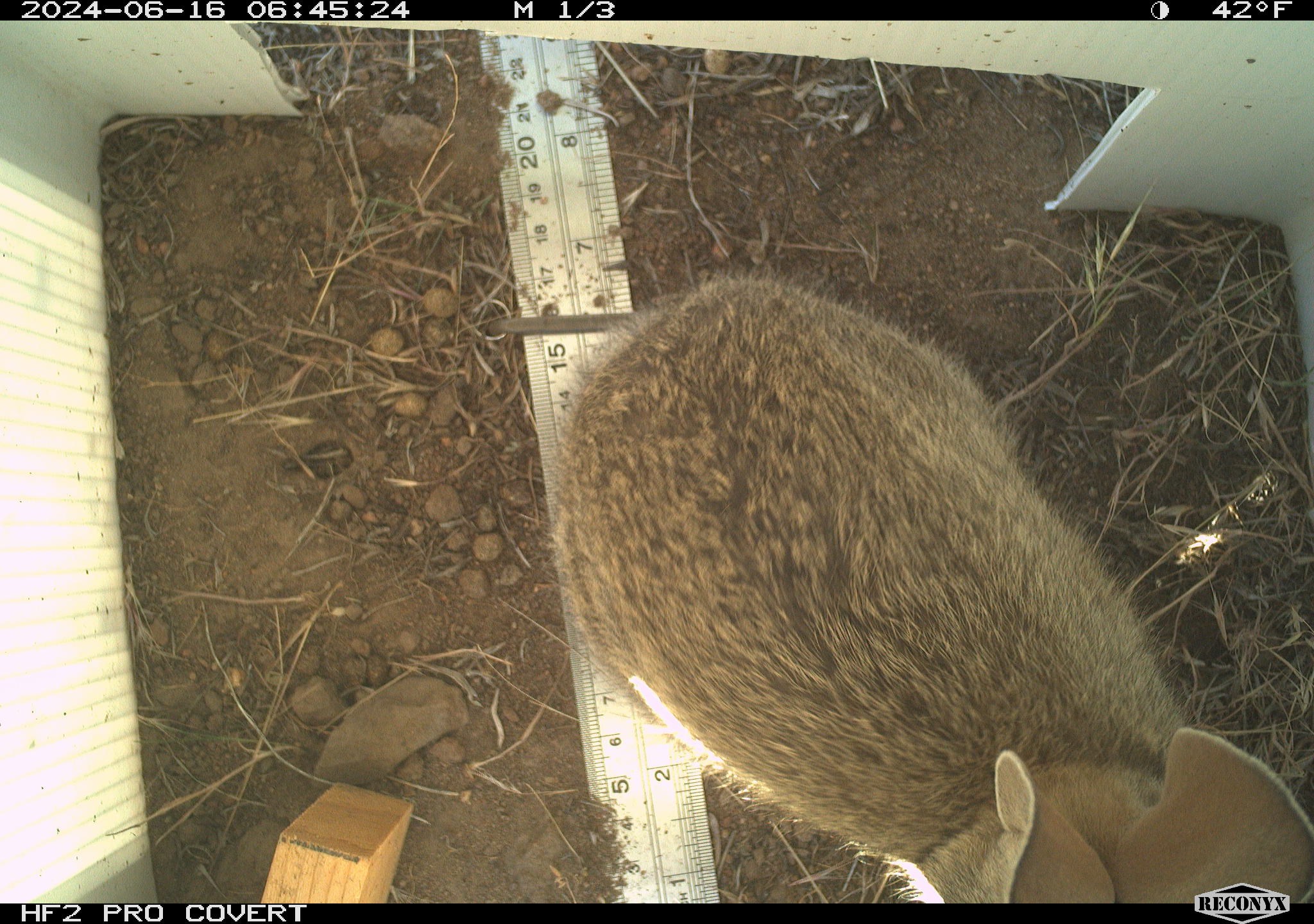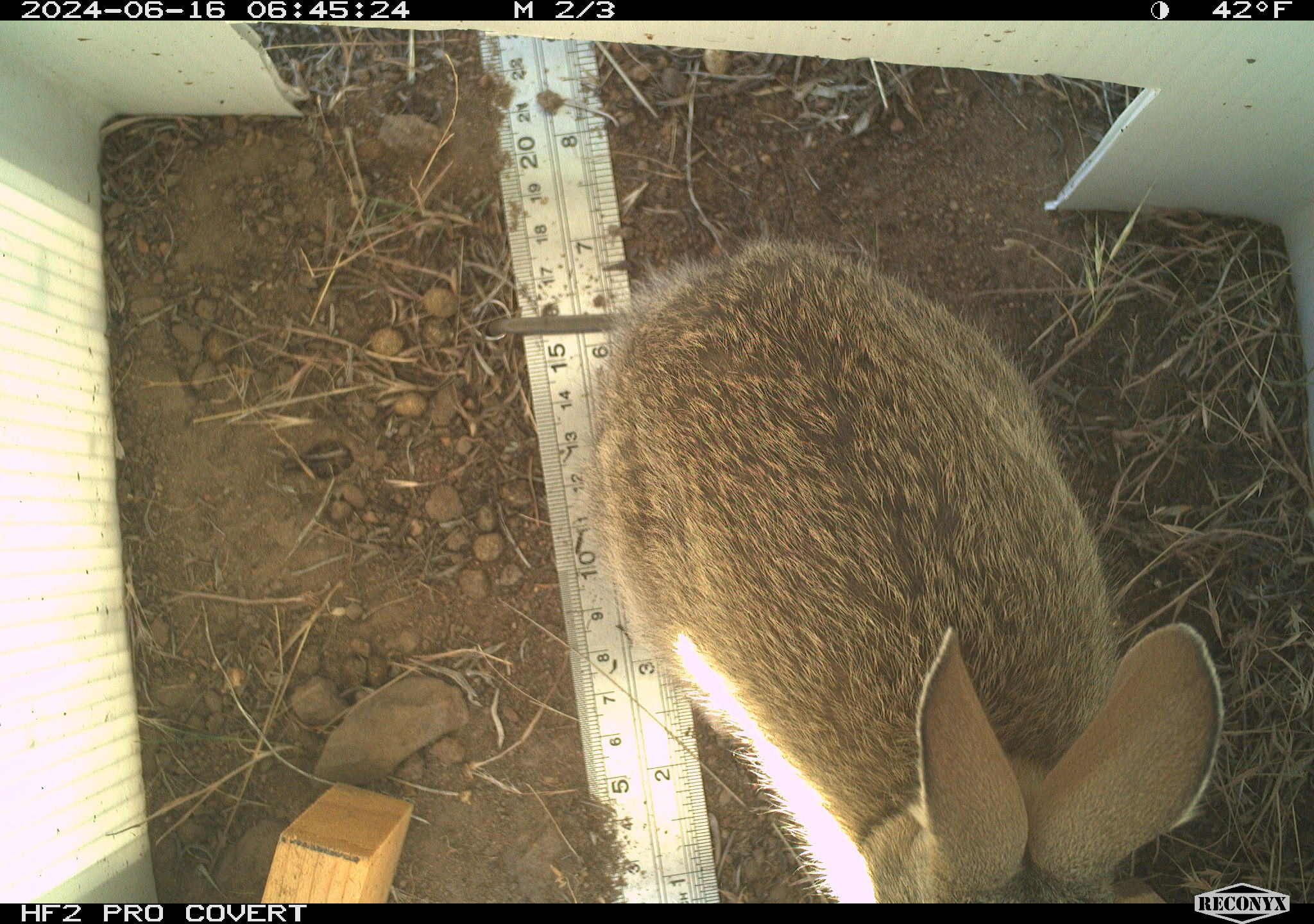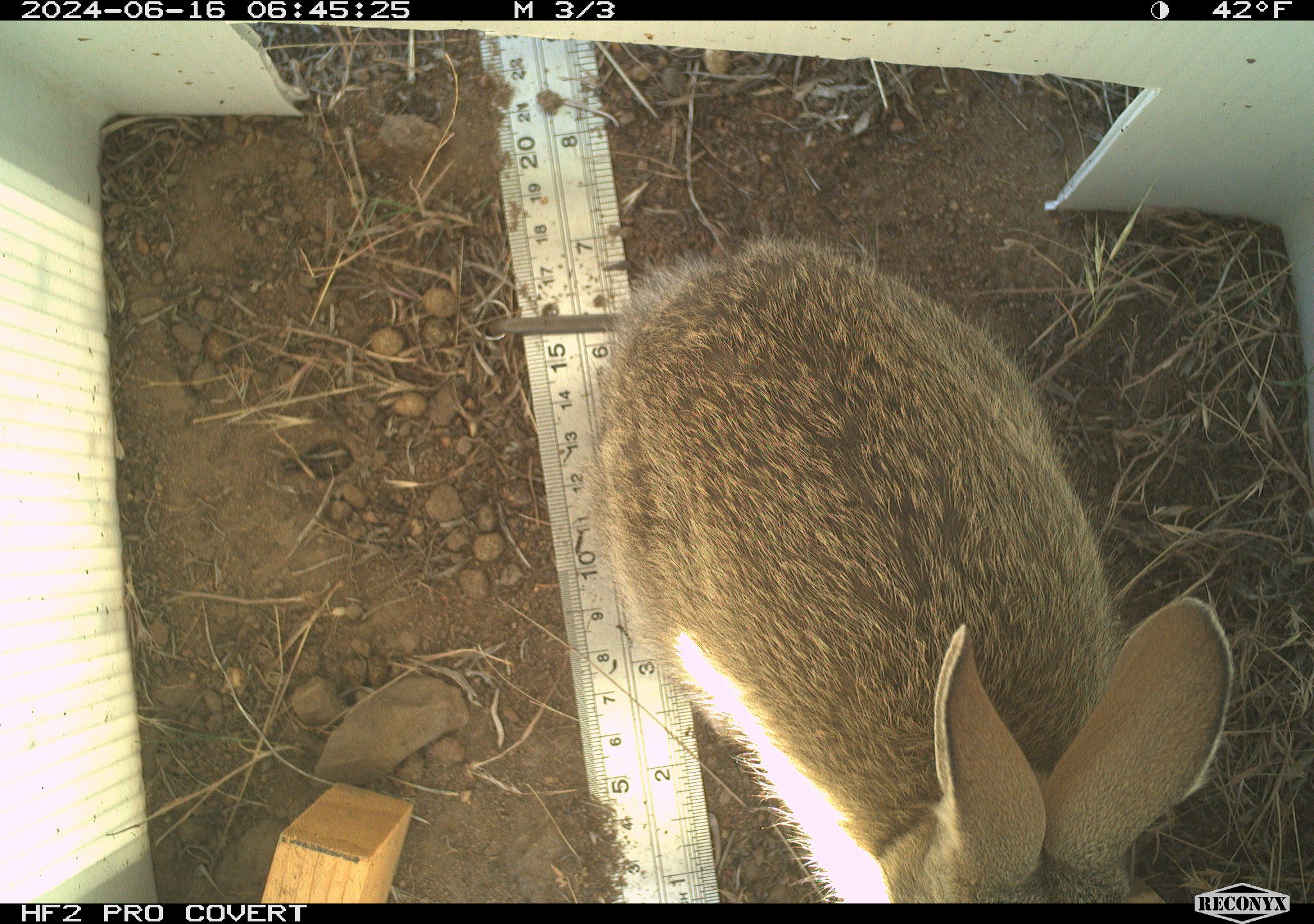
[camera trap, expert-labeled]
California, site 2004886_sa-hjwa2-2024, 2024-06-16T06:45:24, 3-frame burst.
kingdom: Animalia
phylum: Chordata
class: Mammalia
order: Lagomorpha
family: Leporidae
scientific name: Leporidae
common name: rabbit or hare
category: rabbit and hare family